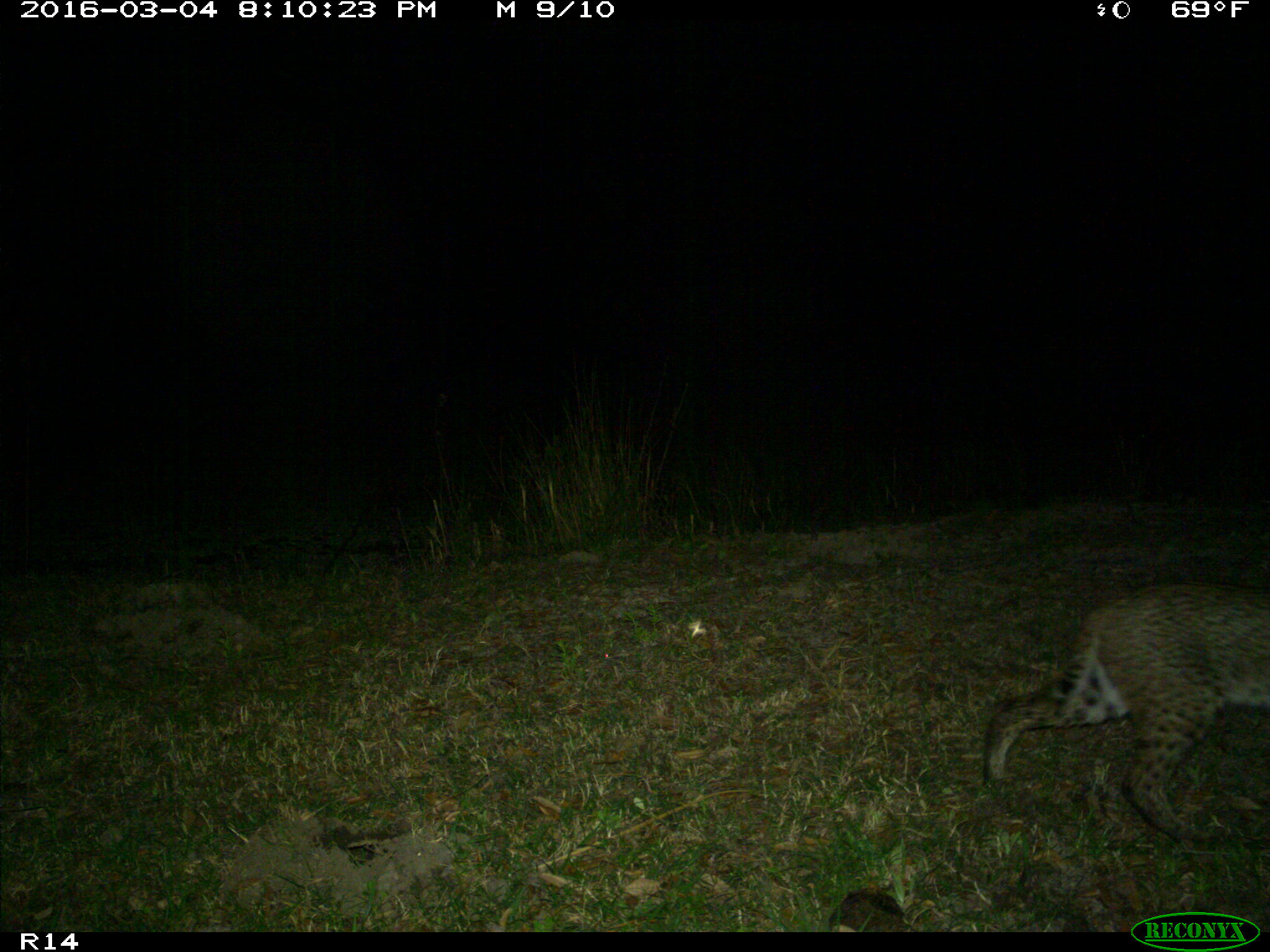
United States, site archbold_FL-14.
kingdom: Animalia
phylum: Chordata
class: Mammalia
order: Carnivora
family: Felidae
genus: Lynx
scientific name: Lynx rufus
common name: bobcat